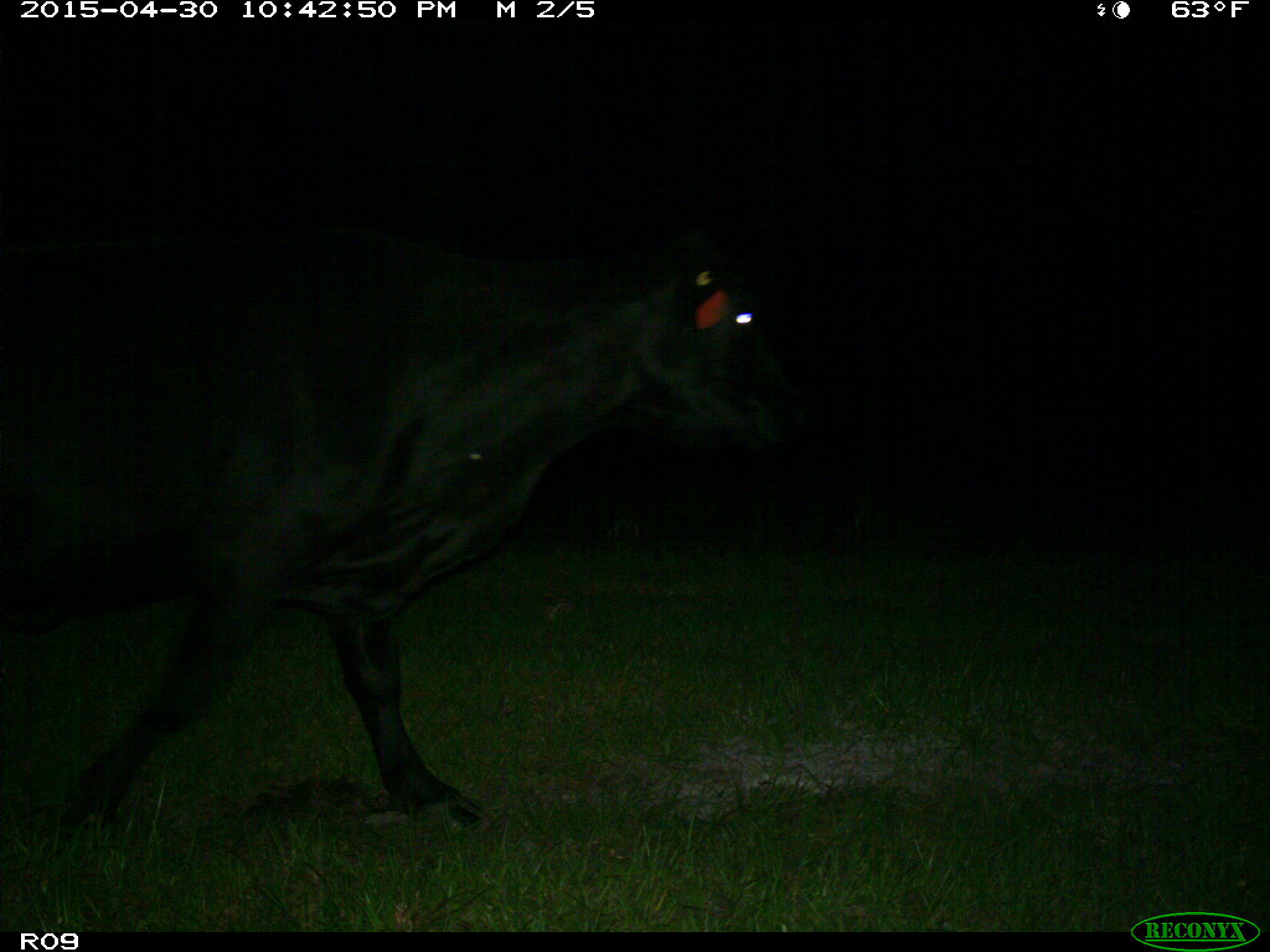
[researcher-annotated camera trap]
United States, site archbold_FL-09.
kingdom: Animalia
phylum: Chordata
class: Mammalia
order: Artiodactyla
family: Bovidae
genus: Bos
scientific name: Bos taurus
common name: domestic cow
Bos taurus (domestic cow).